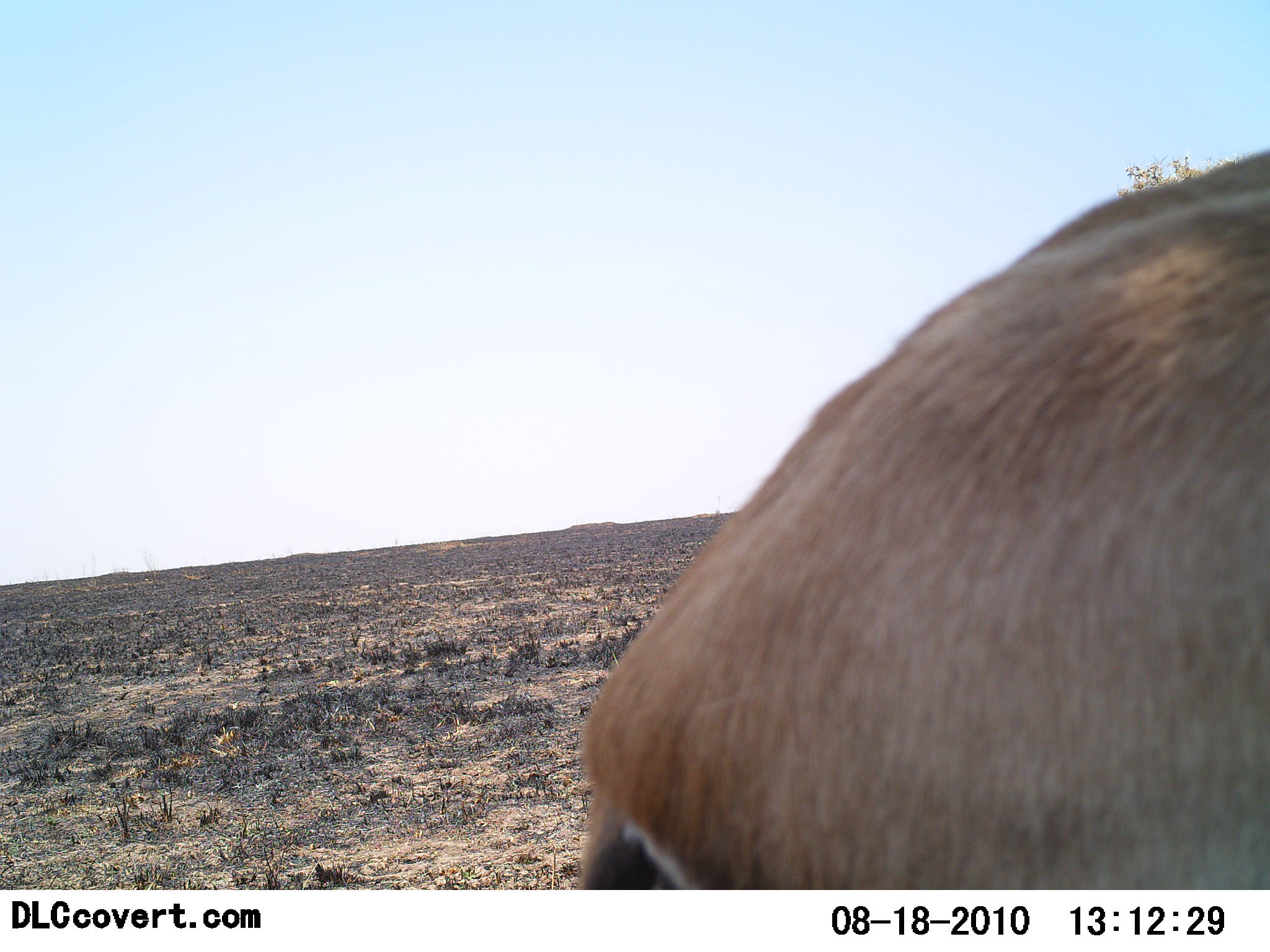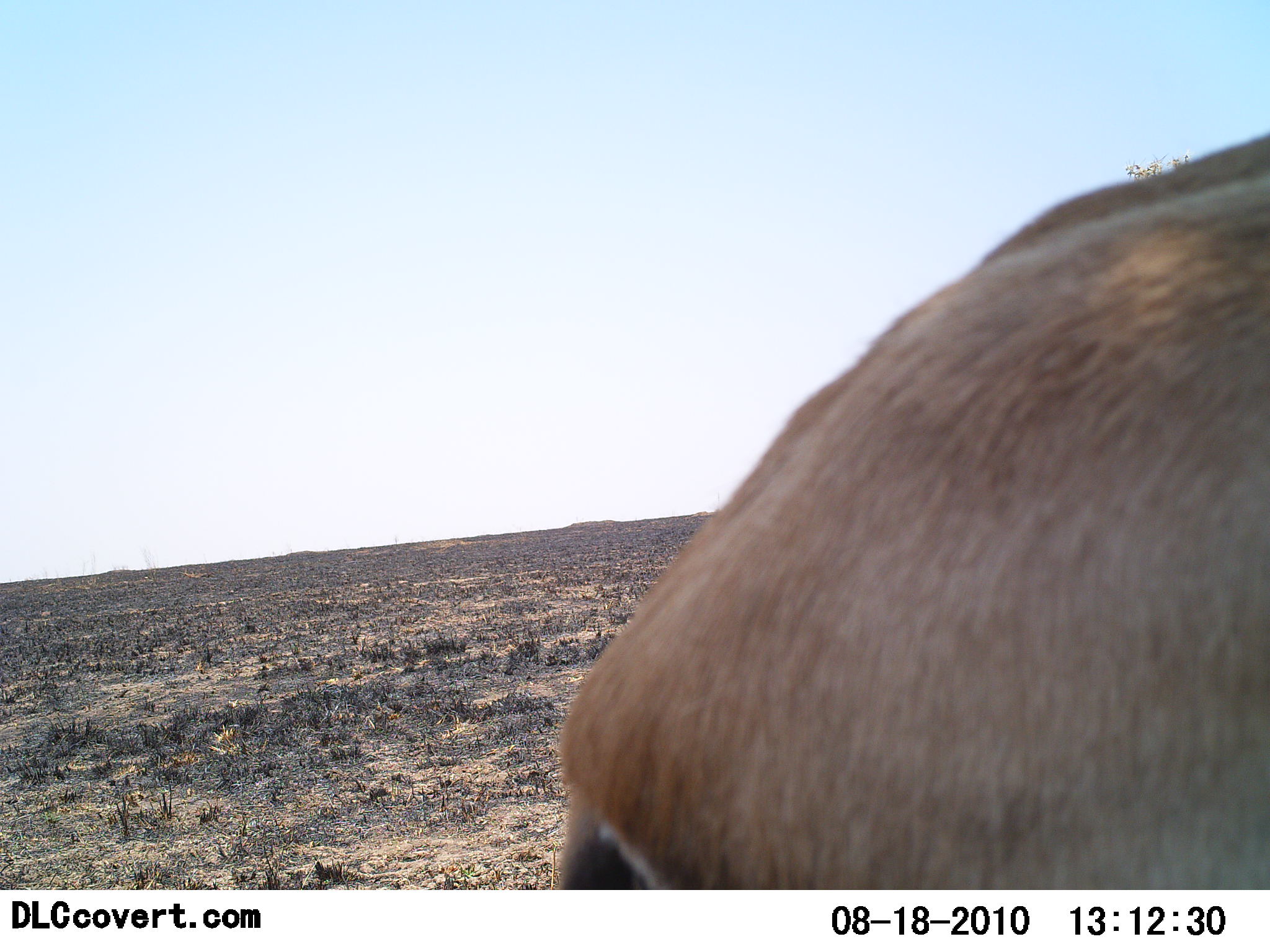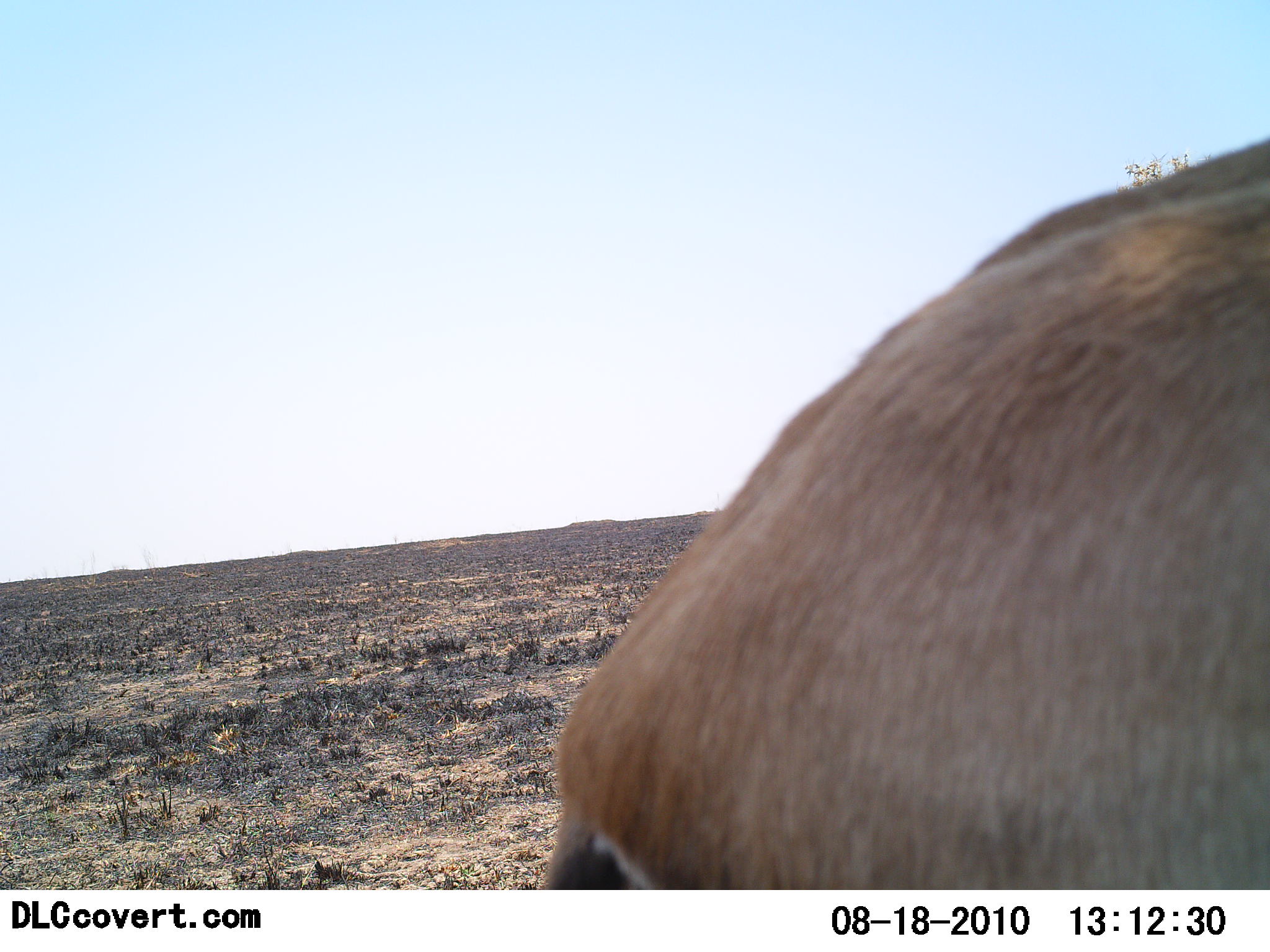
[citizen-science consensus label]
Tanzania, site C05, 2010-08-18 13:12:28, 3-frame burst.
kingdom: Animalia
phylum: Chordata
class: Mammalia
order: Artiodactyla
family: Bovidae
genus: Eudorcas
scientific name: Eudorcas thomsonii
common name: thomson's gazelle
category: gazellethomsons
Gazellethomsons (thomson's gazelle) (Eudorcas thomsonii), count 1. Behavior (volunteer vote fractions): standing 71%, resting 0%, moving 29%, interacting 0%. Young present (vote fraction): 0%. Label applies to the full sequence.